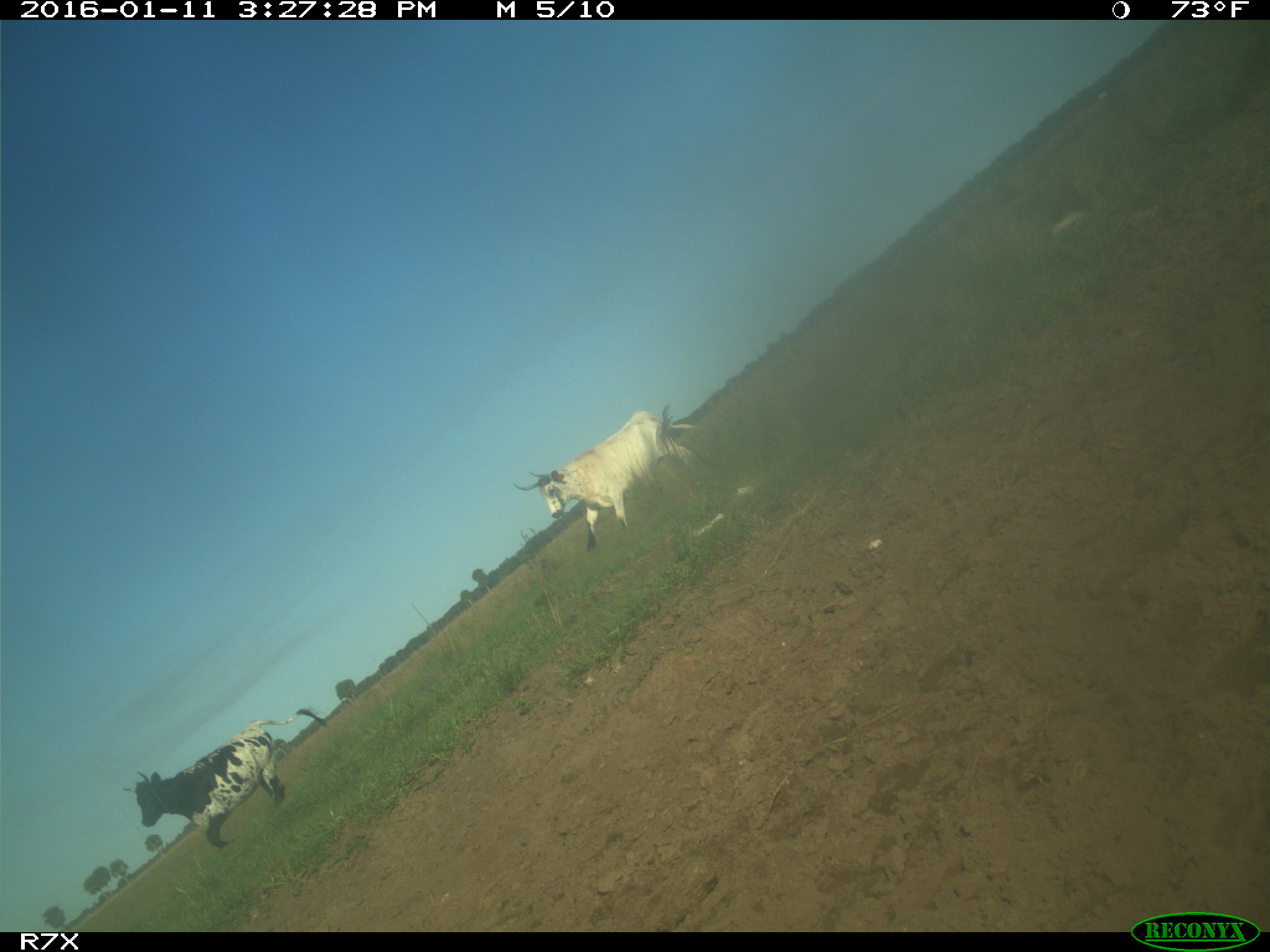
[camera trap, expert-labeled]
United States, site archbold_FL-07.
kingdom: Animalia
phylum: Chordata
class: Mammalia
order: Artiodactyla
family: Bovidae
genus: Bos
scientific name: Bos taurus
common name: domestic cow